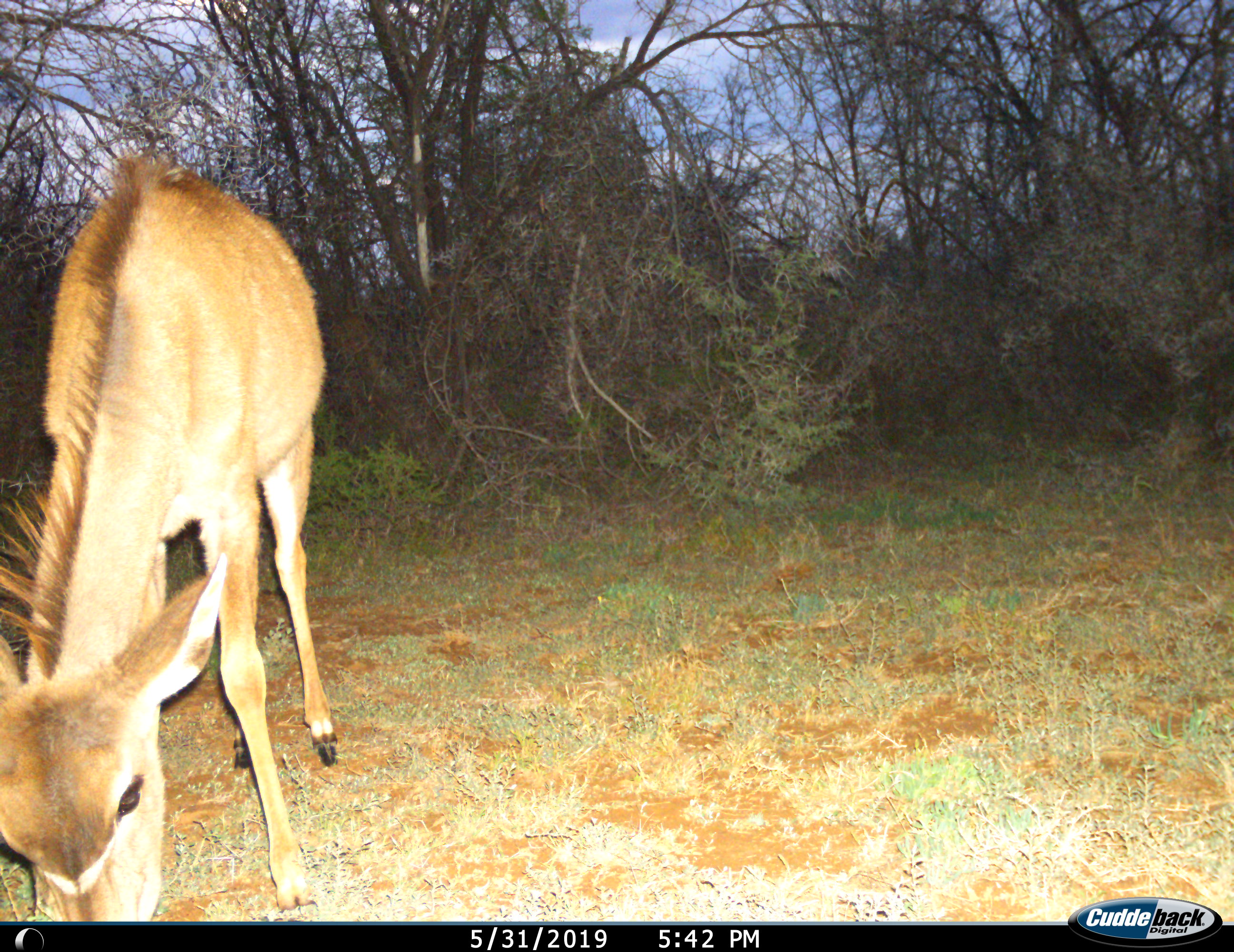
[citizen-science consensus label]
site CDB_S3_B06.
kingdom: Animalia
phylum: Chordata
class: Mammalia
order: Artiodactyla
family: Bovidae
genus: Tragelaphus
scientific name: Tragelaphus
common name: kudu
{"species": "kudu (Tragelaphus)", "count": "1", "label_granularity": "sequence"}